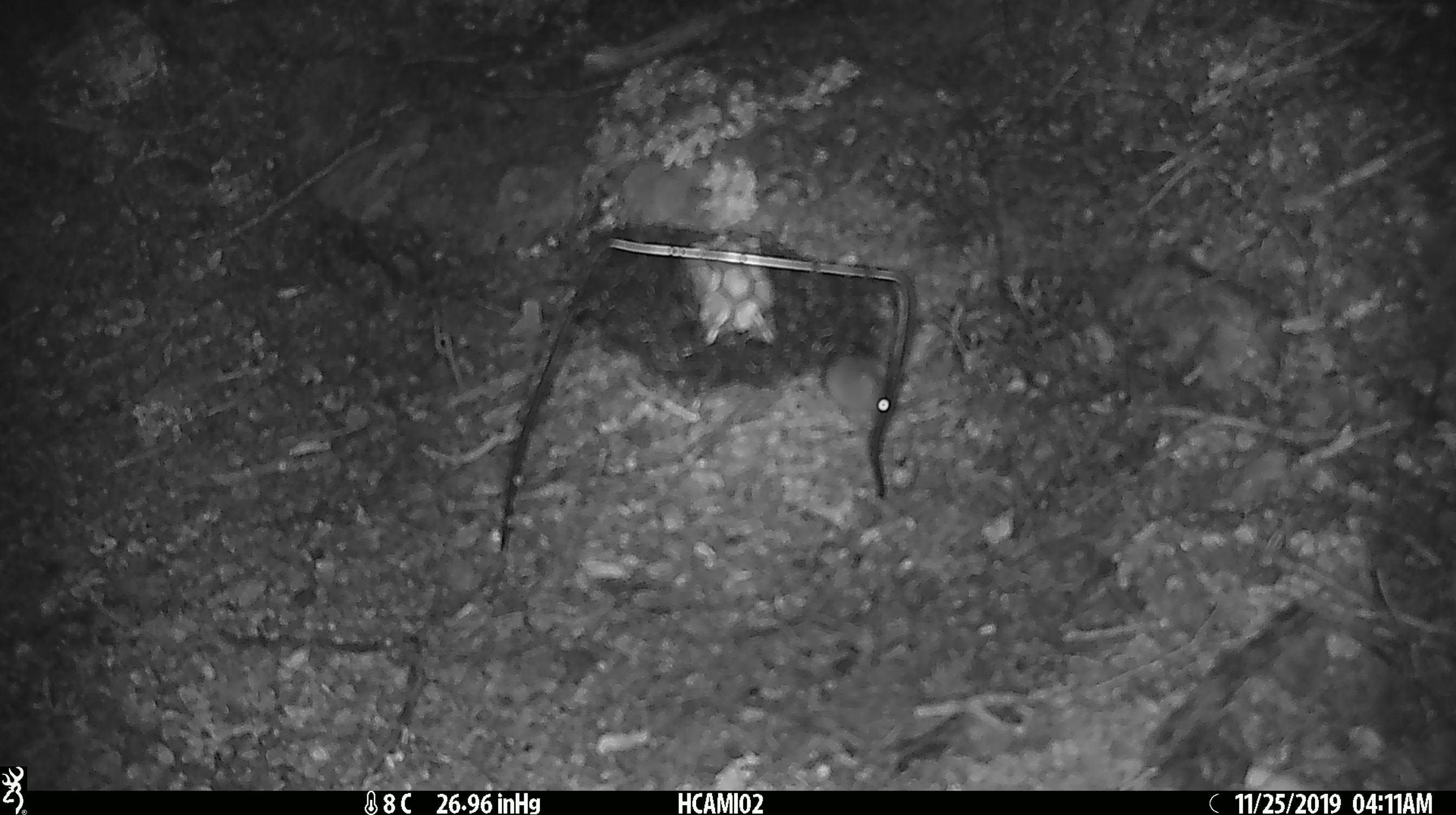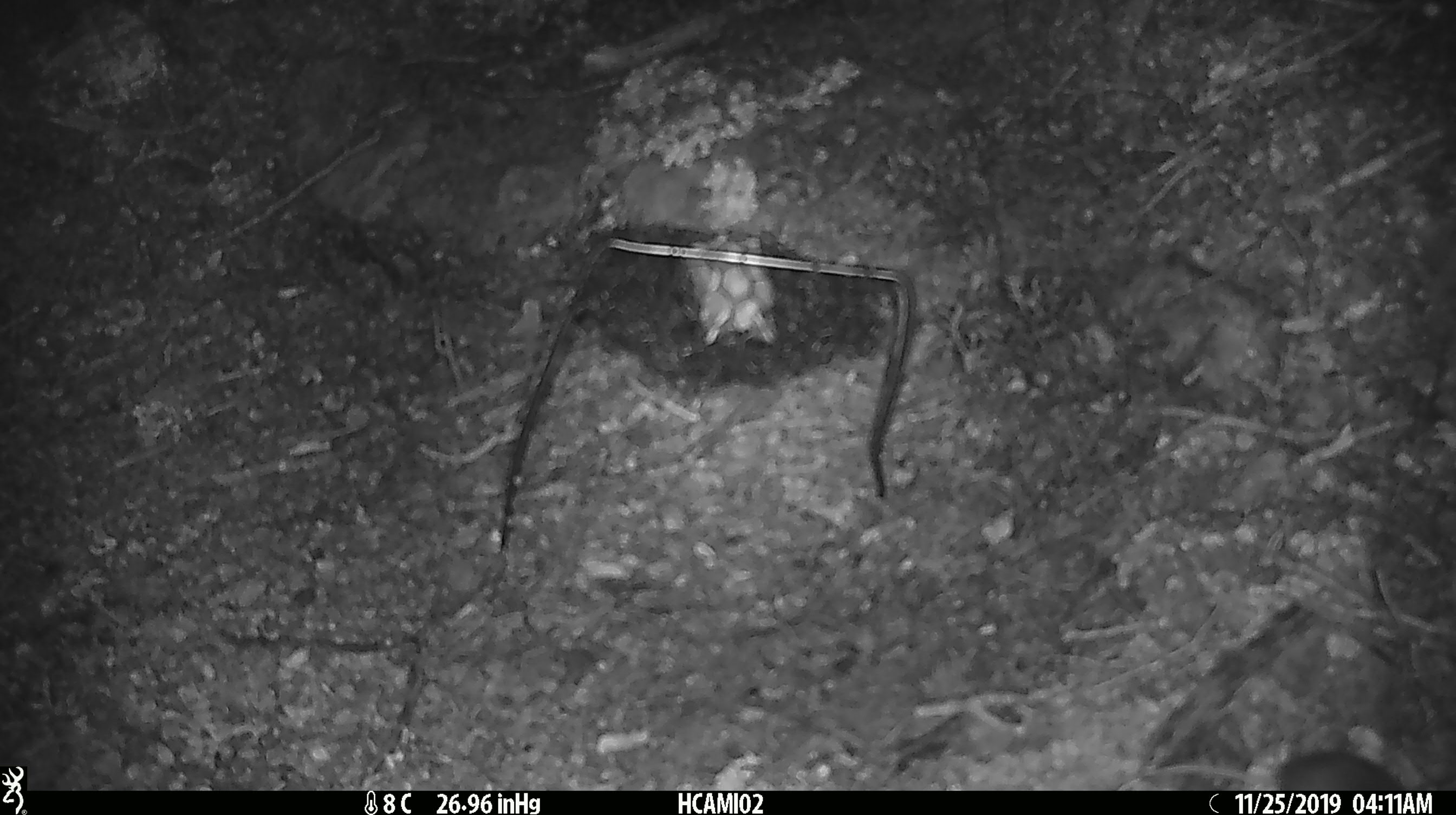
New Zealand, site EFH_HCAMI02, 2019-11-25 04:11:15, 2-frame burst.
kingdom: Animalia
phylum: Chordata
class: Mammalia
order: Rodentia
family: Muridae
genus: Mus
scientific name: Mus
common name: mouse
Mouse (Mus).